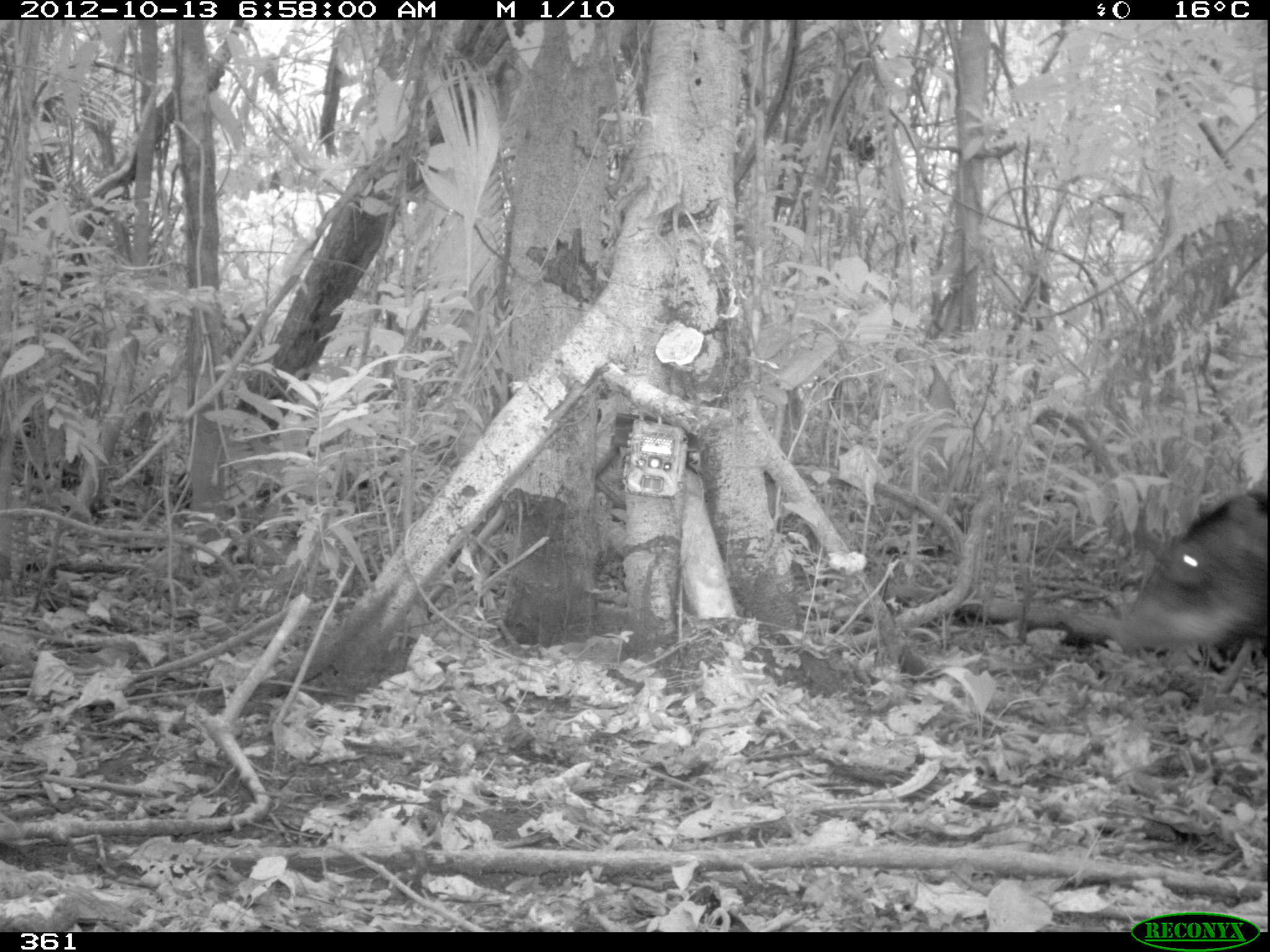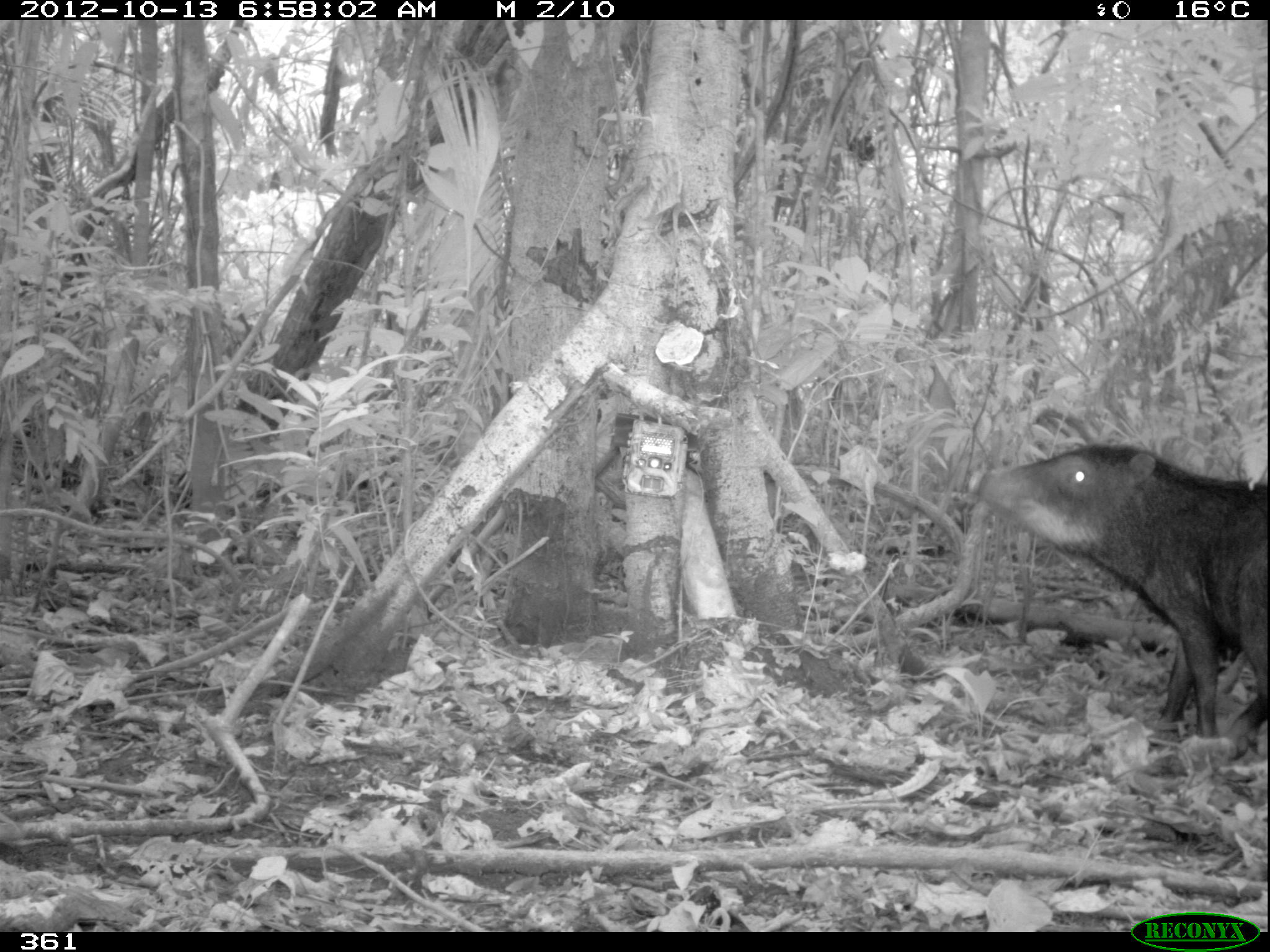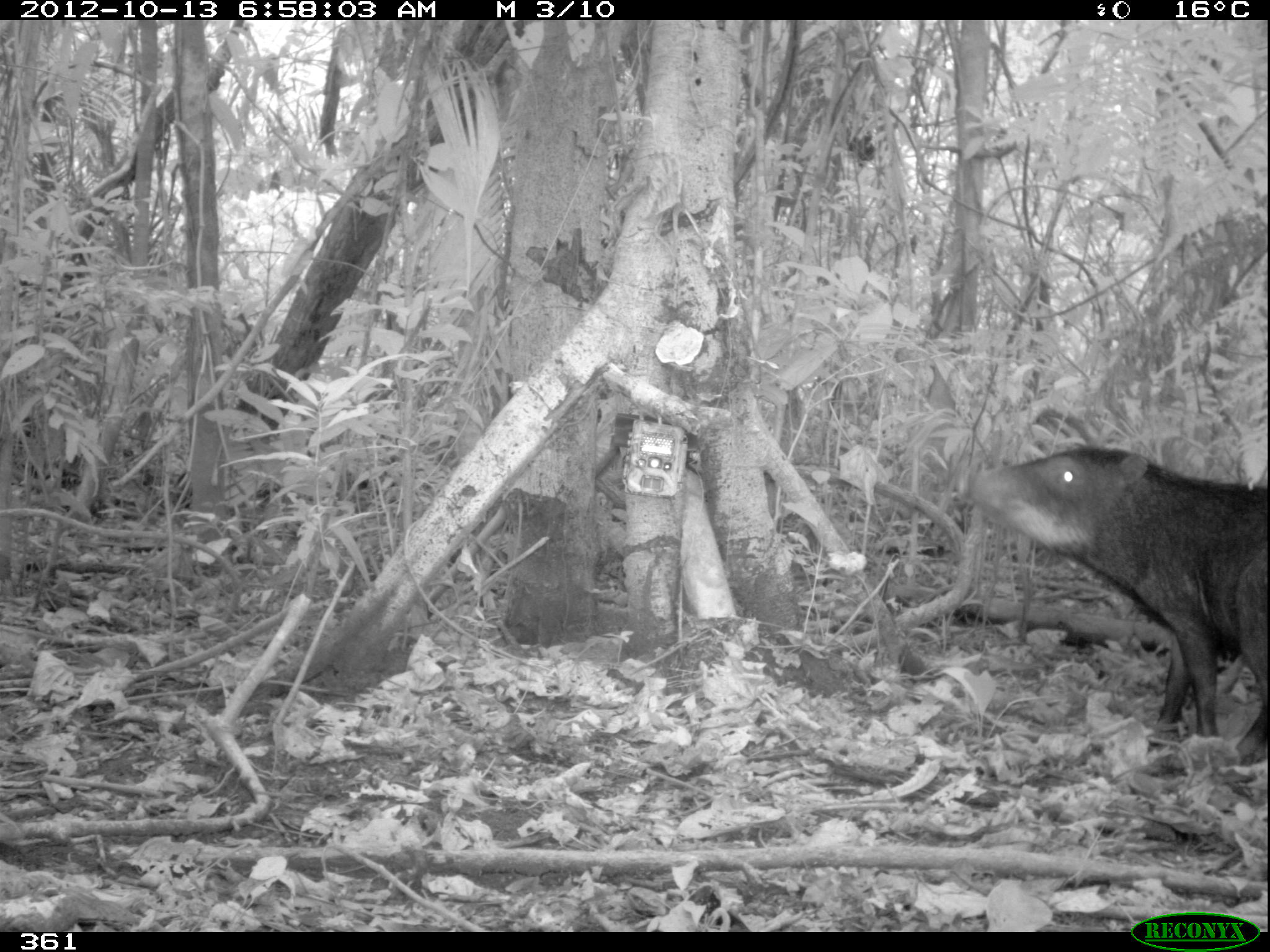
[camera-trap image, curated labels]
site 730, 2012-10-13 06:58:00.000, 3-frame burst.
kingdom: Animalia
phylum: Chordata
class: Mammalia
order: Artiodactyla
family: Tayassuidae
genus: Tayassu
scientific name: Tayassu pecari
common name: white-lipped peccary